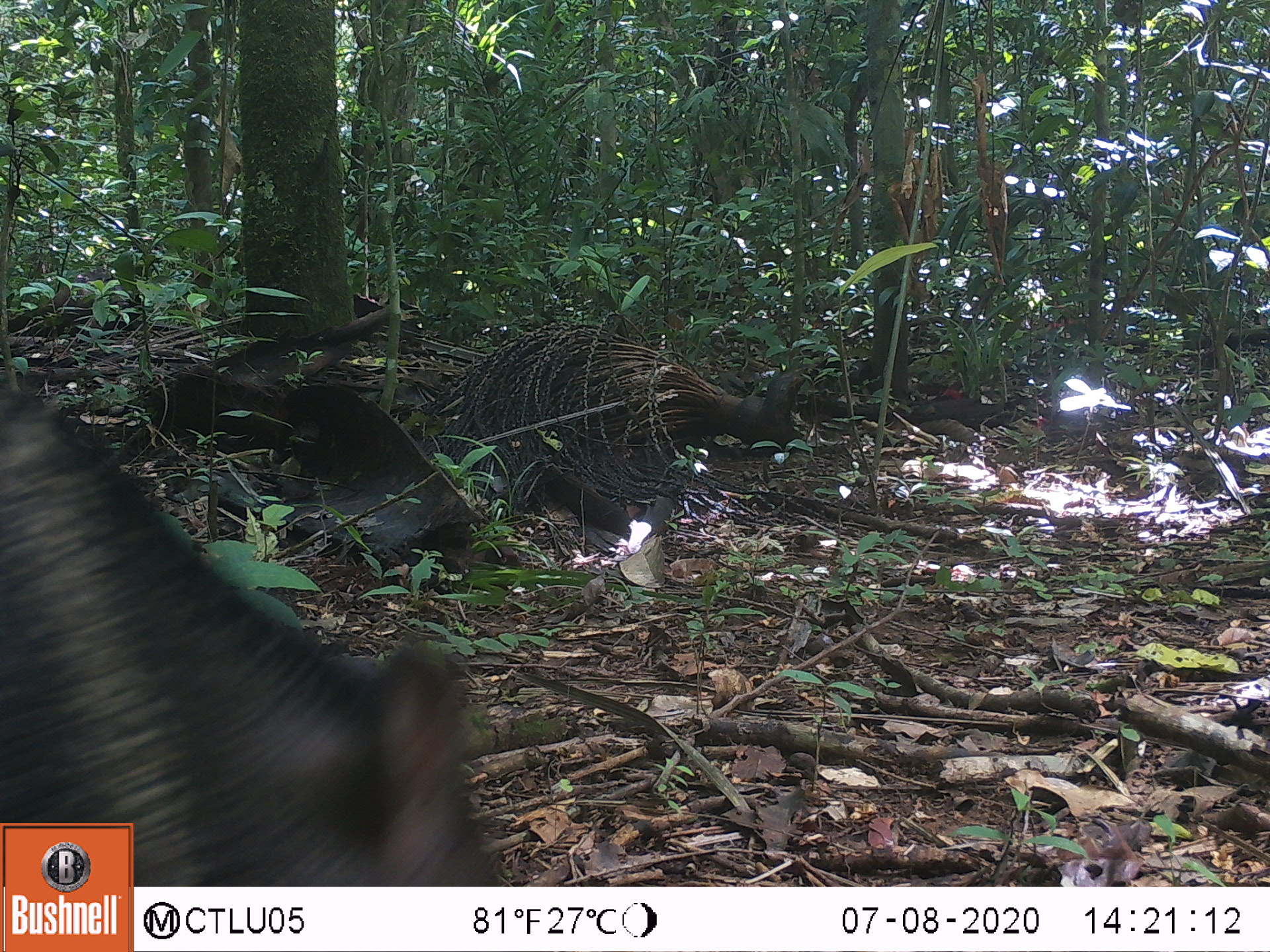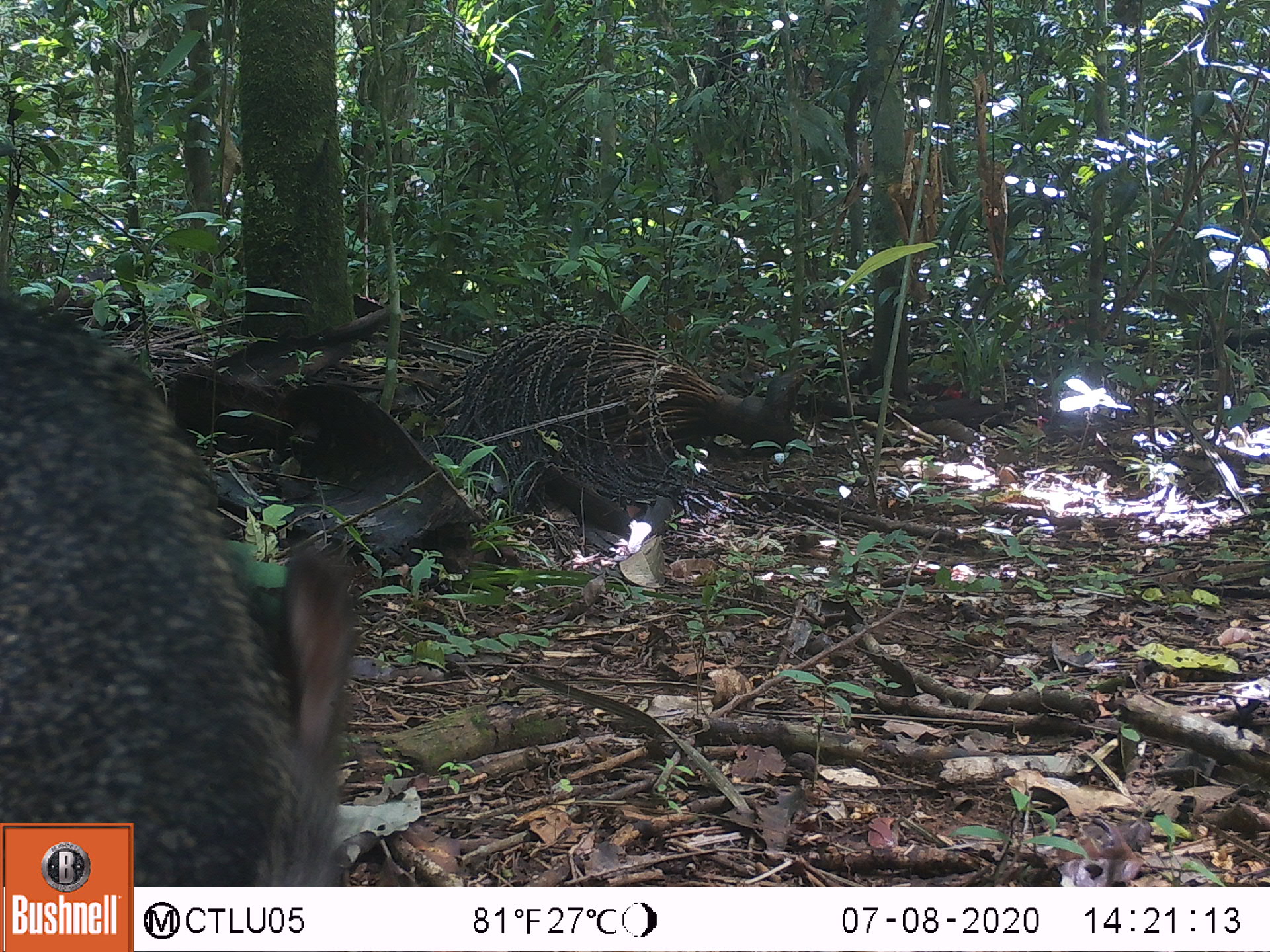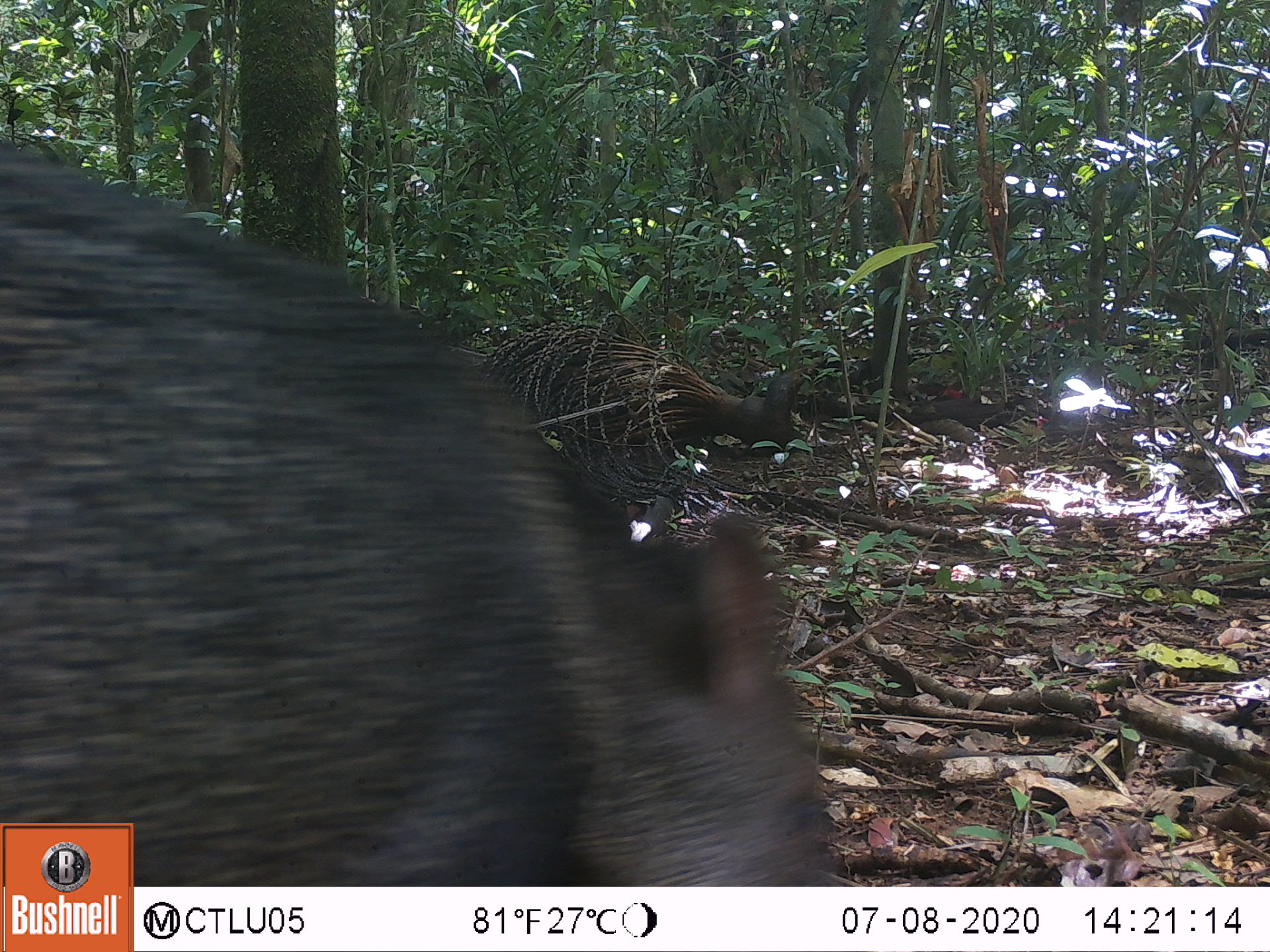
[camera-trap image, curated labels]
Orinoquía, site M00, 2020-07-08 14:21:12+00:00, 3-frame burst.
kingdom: Animalia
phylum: Chordata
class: Mammalia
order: Artiodactyla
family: Tayassuidae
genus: Pecari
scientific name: Pecari tajacu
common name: collared peccary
Collared peccary (Pecari tajacu).